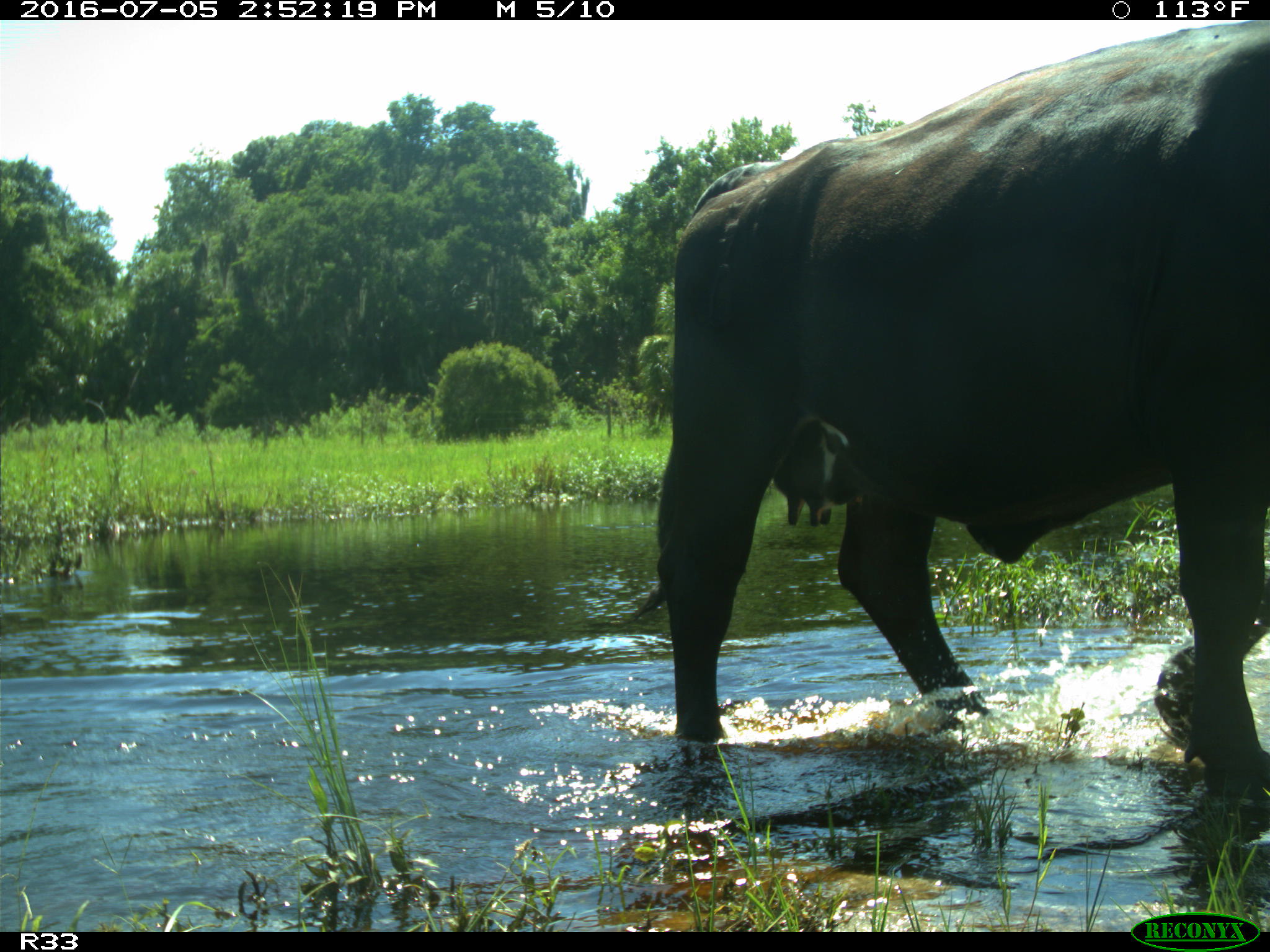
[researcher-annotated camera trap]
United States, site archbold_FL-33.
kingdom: Animalia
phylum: Chordata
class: Mammalia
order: Artiodactyla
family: Bovidae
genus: Bos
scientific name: Bos taurus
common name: domestic cow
Bos taurus (domestic cow).